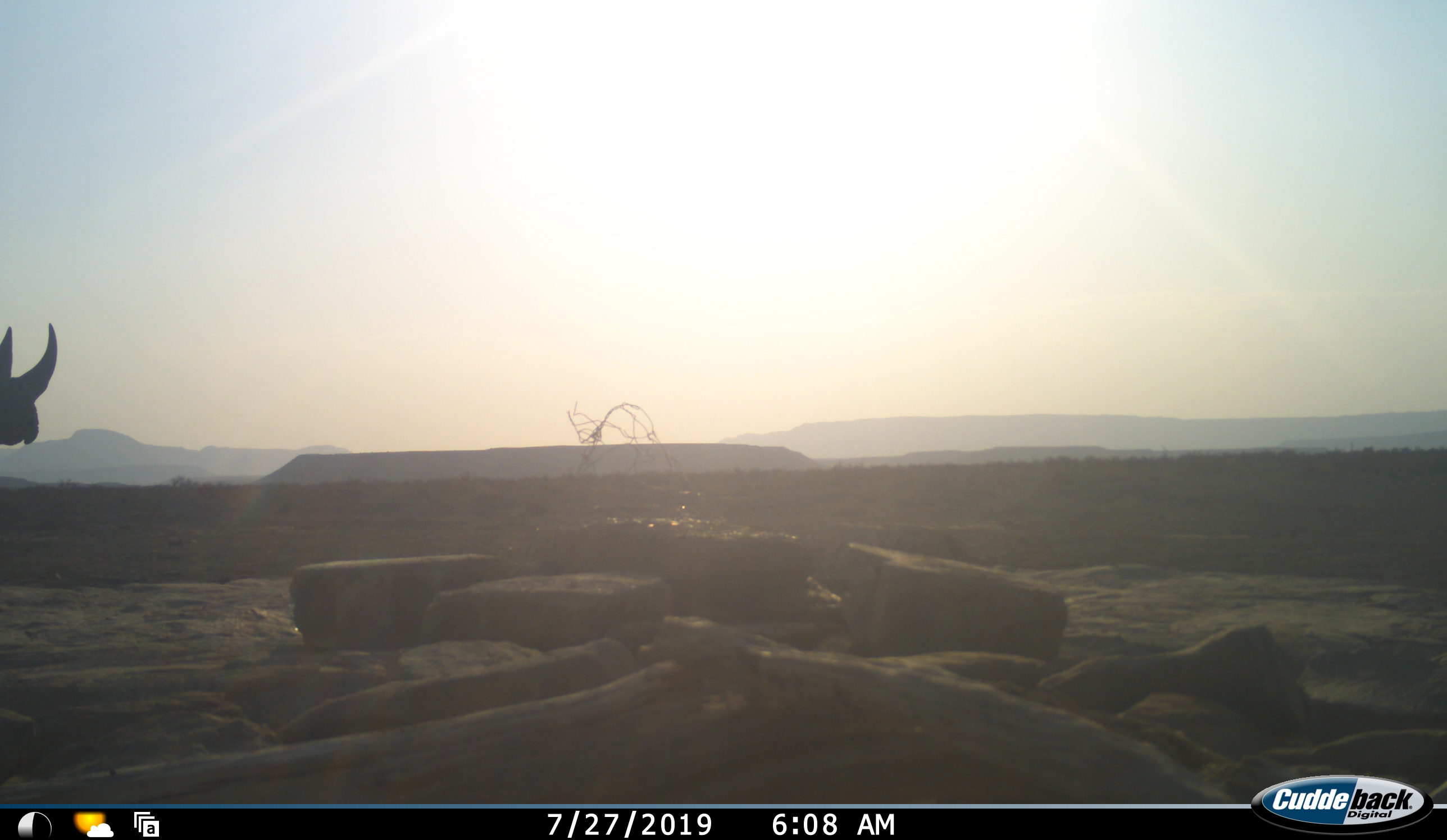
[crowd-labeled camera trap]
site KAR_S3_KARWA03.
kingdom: Animalia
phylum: Chordata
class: Mammalia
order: Perissodactyla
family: Rhinocerotidae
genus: Diceros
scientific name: Diceros bicornis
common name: black rhinoceros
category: rhinocerosblack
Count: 1.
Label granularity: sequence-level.